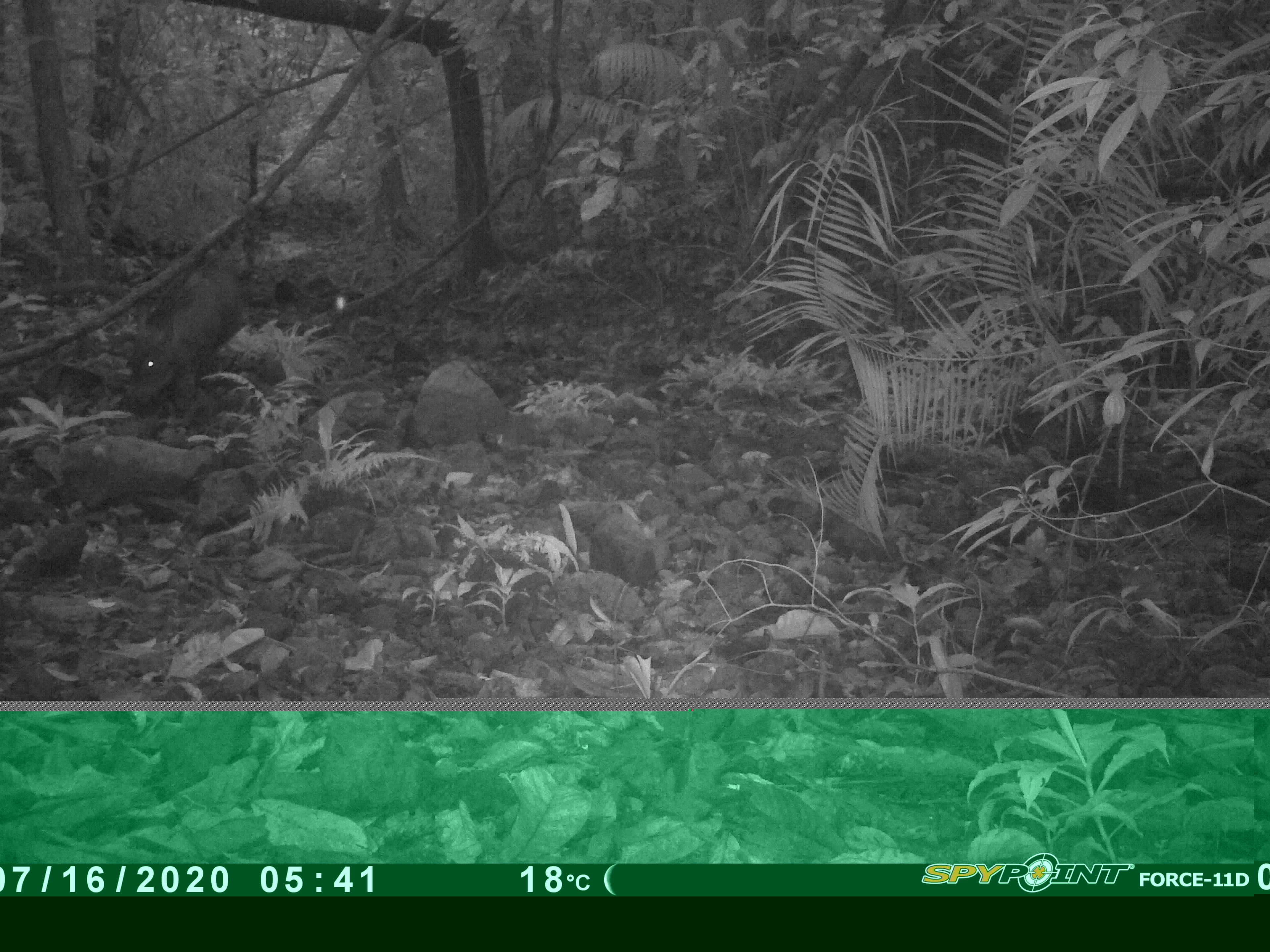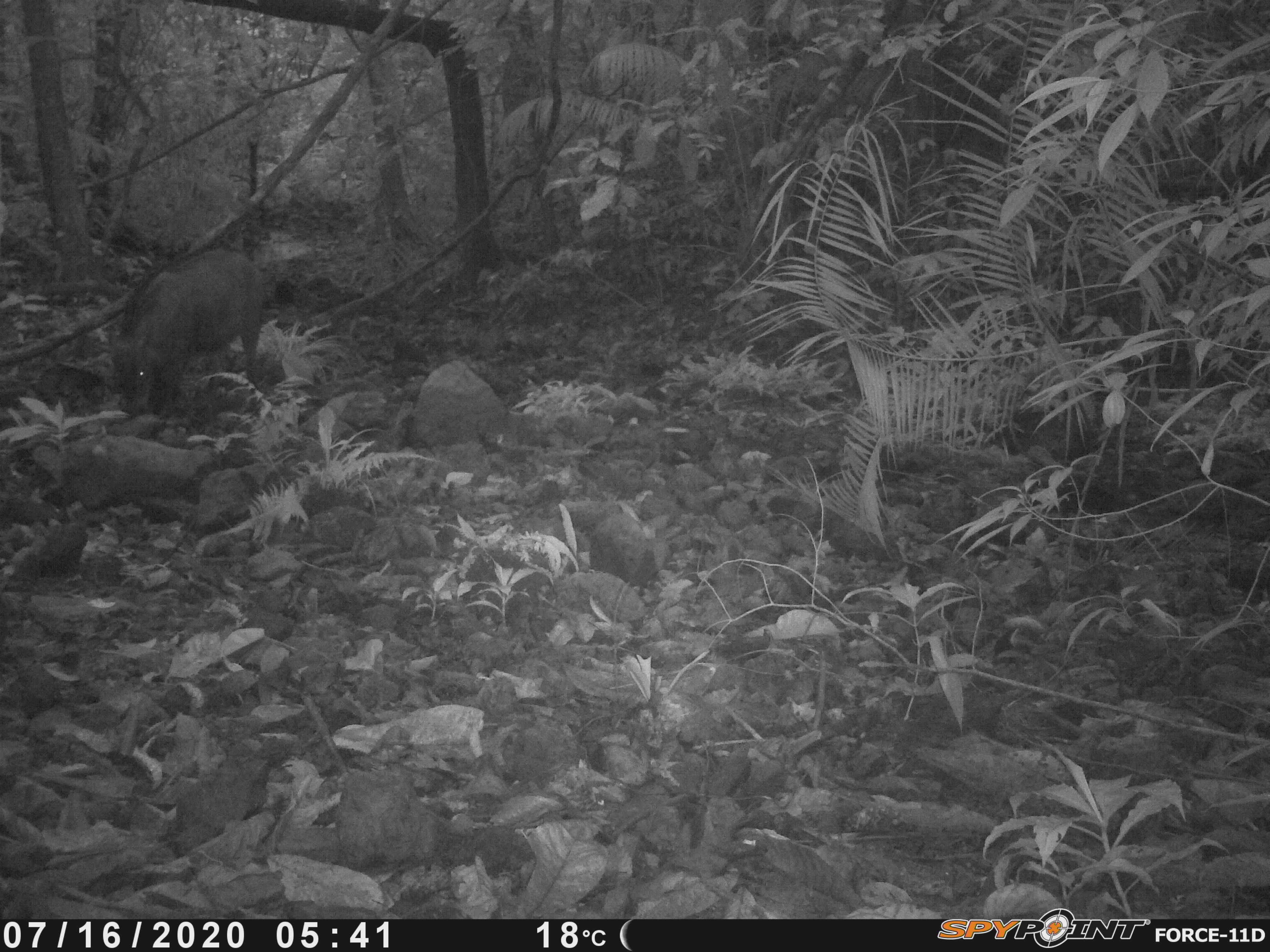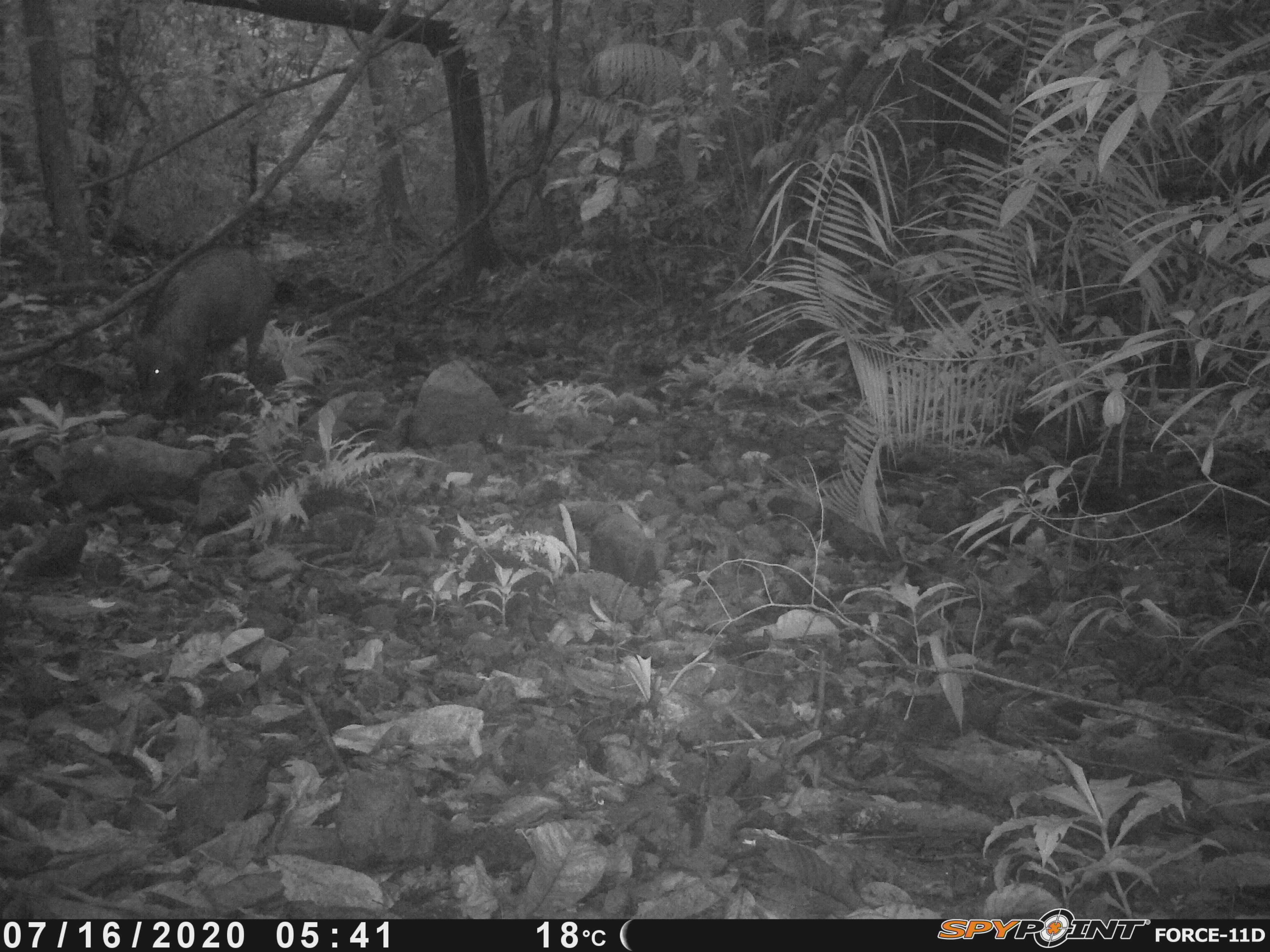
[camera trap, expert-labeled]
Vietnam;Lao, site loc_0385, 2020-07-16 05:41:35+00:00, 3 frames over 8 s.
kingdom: Animalia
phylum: Chordata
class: Mammalia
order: Artiodactyla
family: Suidae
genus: Sus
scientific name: Sus scrofa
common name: eurasian wild pig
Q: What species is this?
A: Eurasian wild pig (Sus scrofa).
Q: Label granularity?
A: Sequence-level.